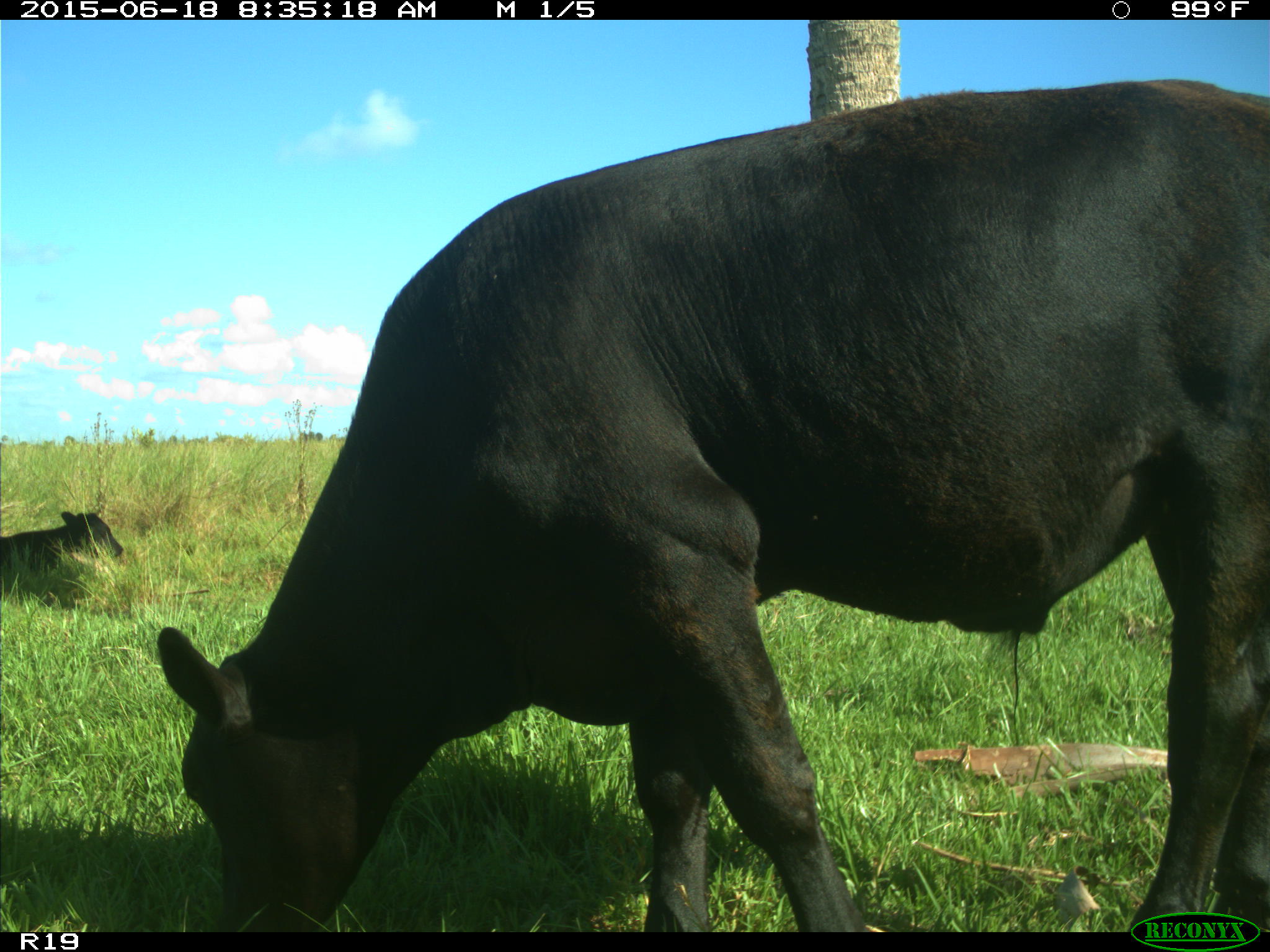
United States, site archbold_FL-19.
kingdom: Animalia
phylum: Chordata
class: Mammalia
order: Artiodactyla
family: Bovidae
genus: Bos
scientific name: Bos taurus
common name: domestic cow